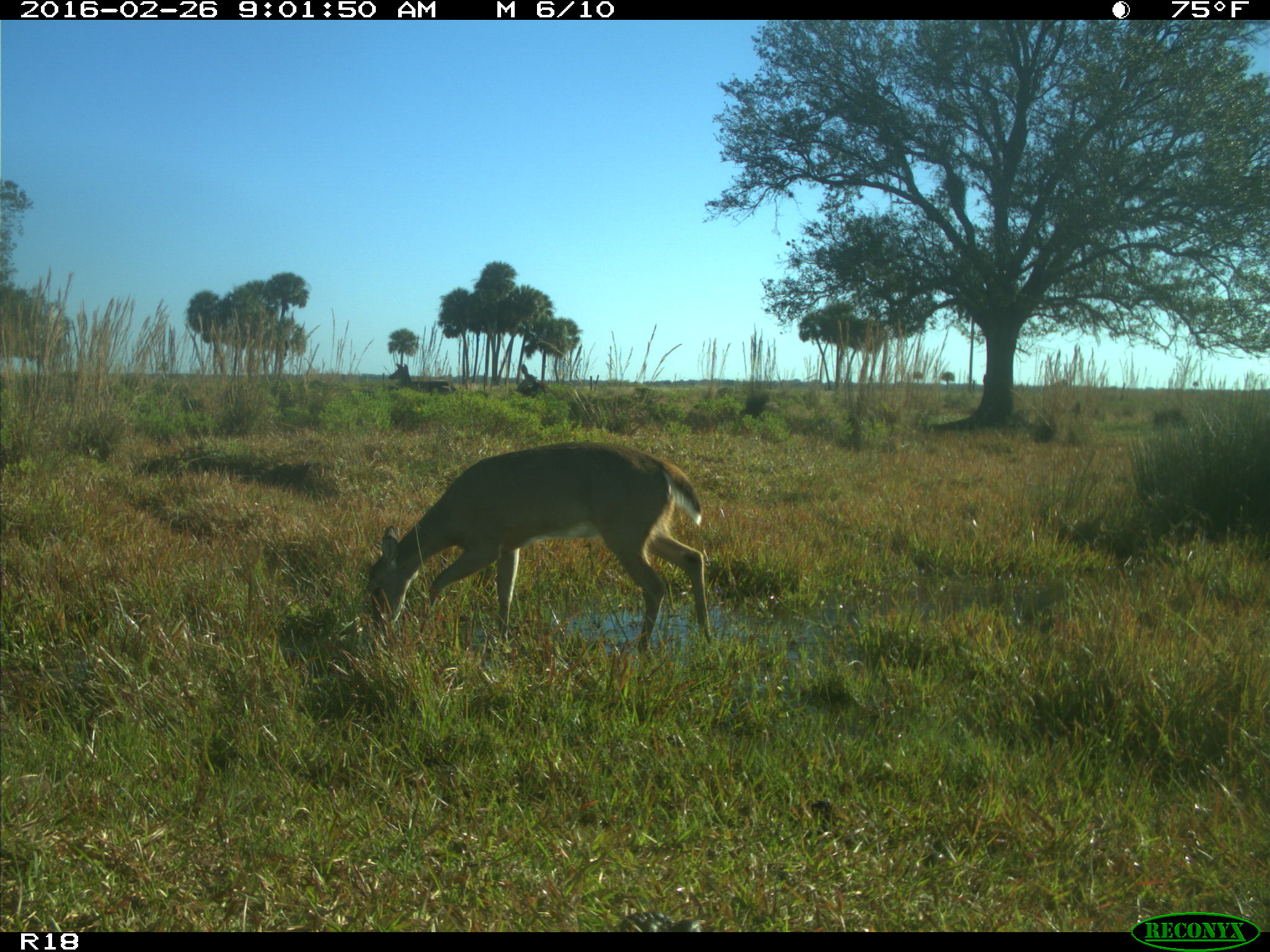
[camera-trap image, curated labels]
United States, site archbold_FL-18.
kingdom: Animalia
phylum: Chordata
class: Mammalia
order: Artiodactyla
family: Cervidae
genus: Odocoileus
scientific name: Odocoileus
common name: deer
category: unidentified deer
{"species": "unidentified deer (deer) (Odocoileus)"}